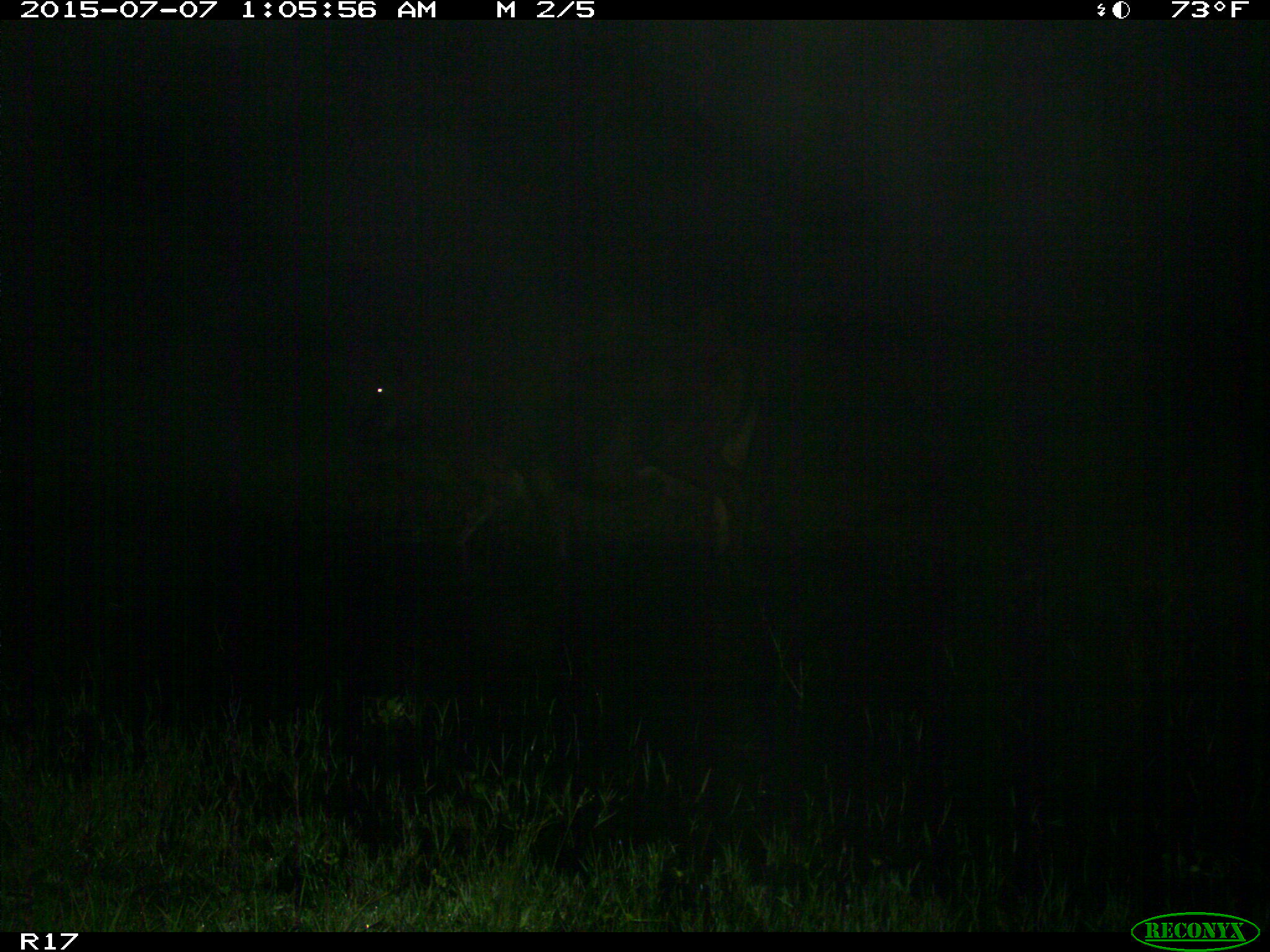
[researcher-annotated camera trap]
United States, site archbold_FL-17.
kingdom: Animalia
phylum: Chordata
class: Mammalia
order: Artiodactyla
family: Bovidae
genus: Bos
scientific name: Bos taurus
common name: domestic cow